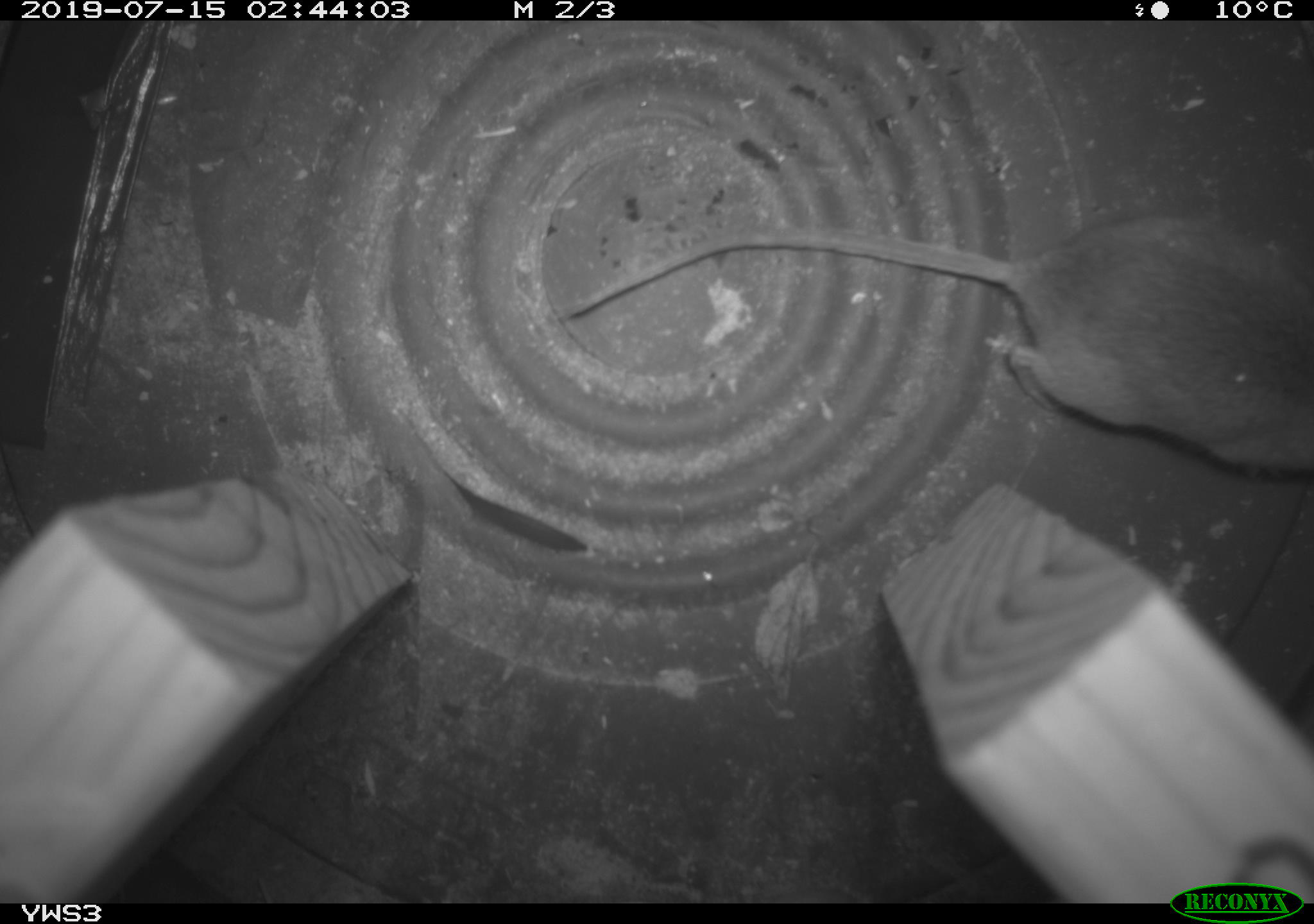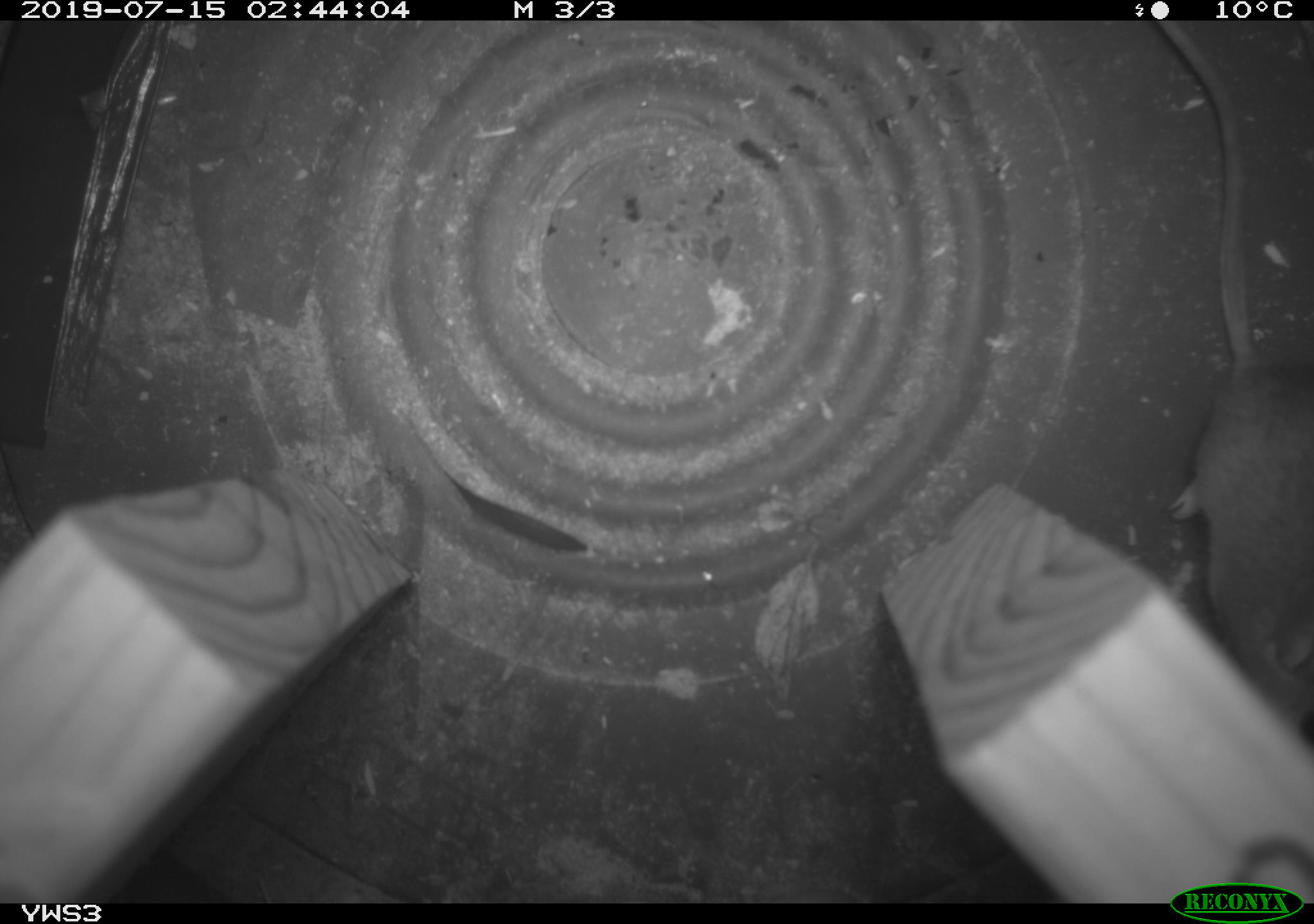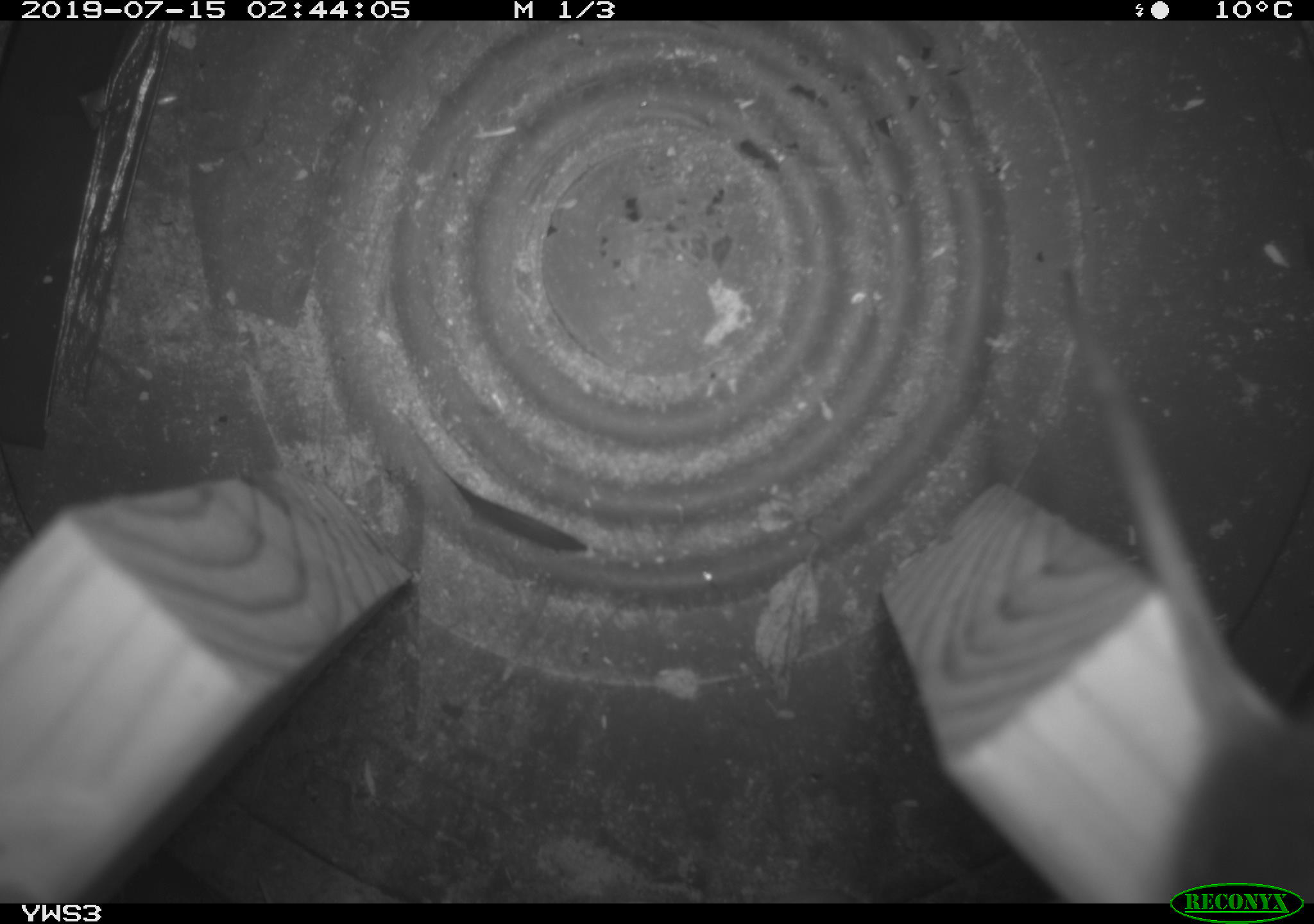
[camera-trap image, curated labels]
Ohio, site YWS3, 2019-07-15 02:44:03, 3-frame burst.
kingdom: Animalia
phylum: Chordata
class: Mammalia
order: Rodentia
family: Cricetidae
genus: Peromyscus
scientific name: Peromyscus leucopus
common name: white-footed mouse